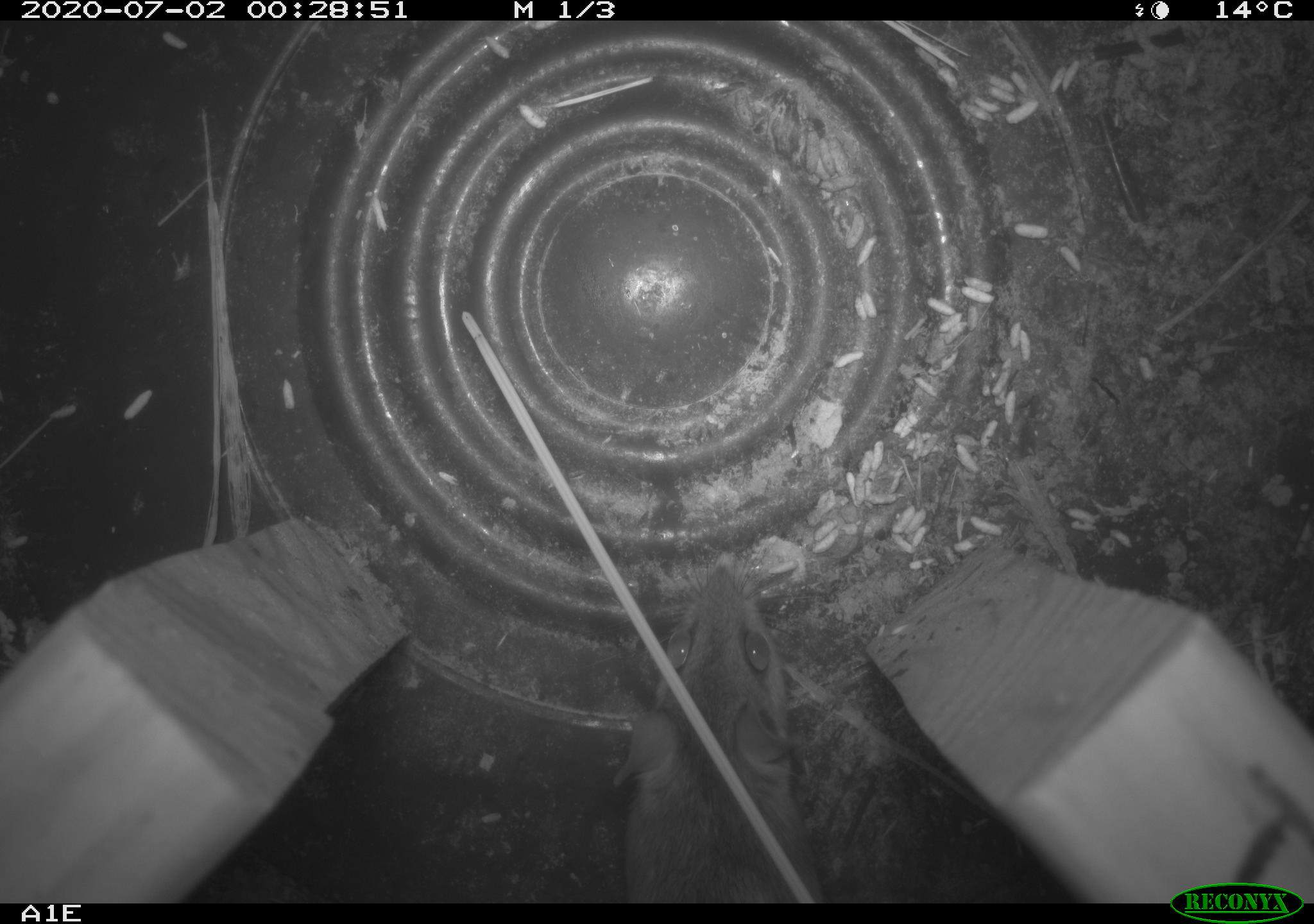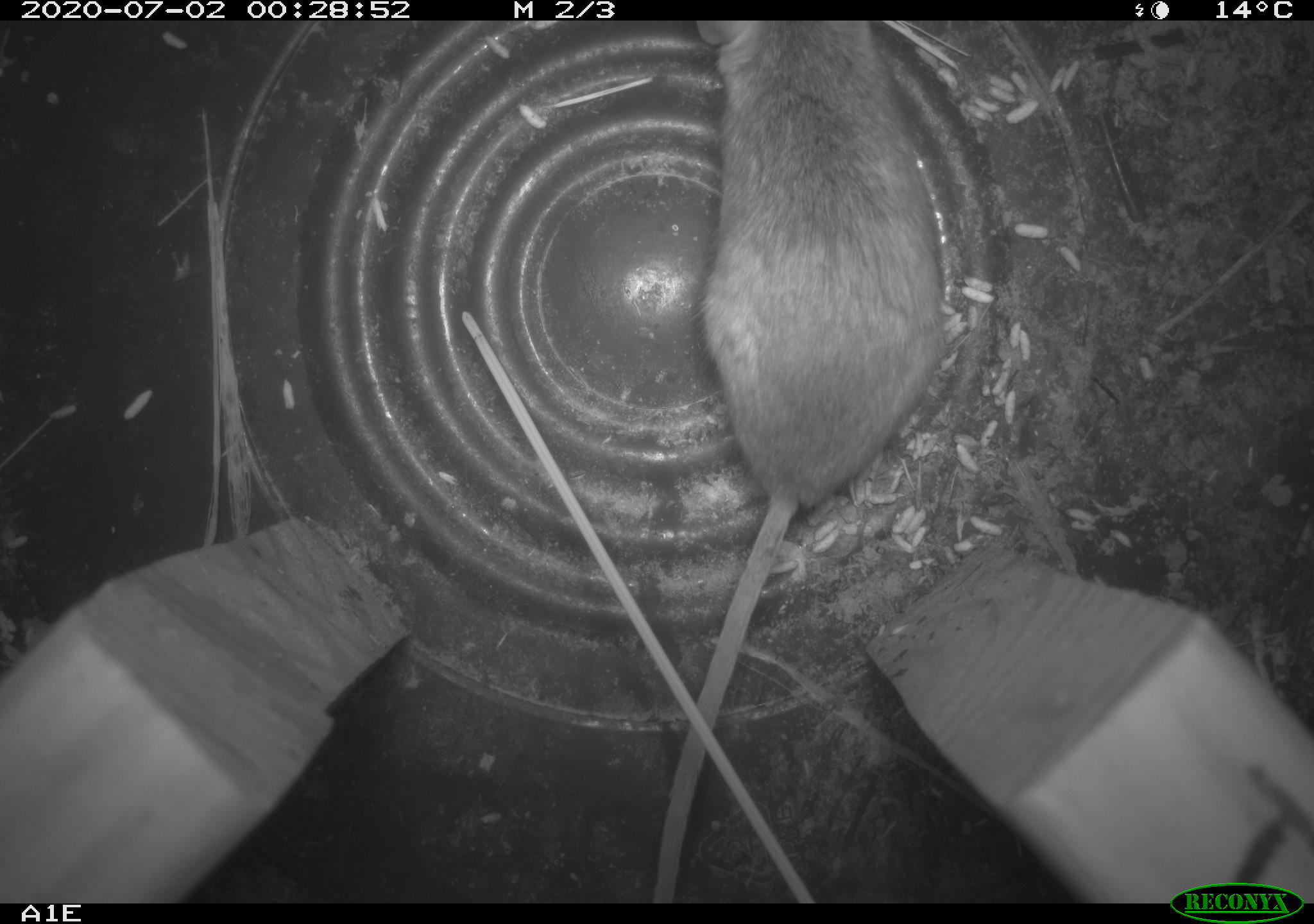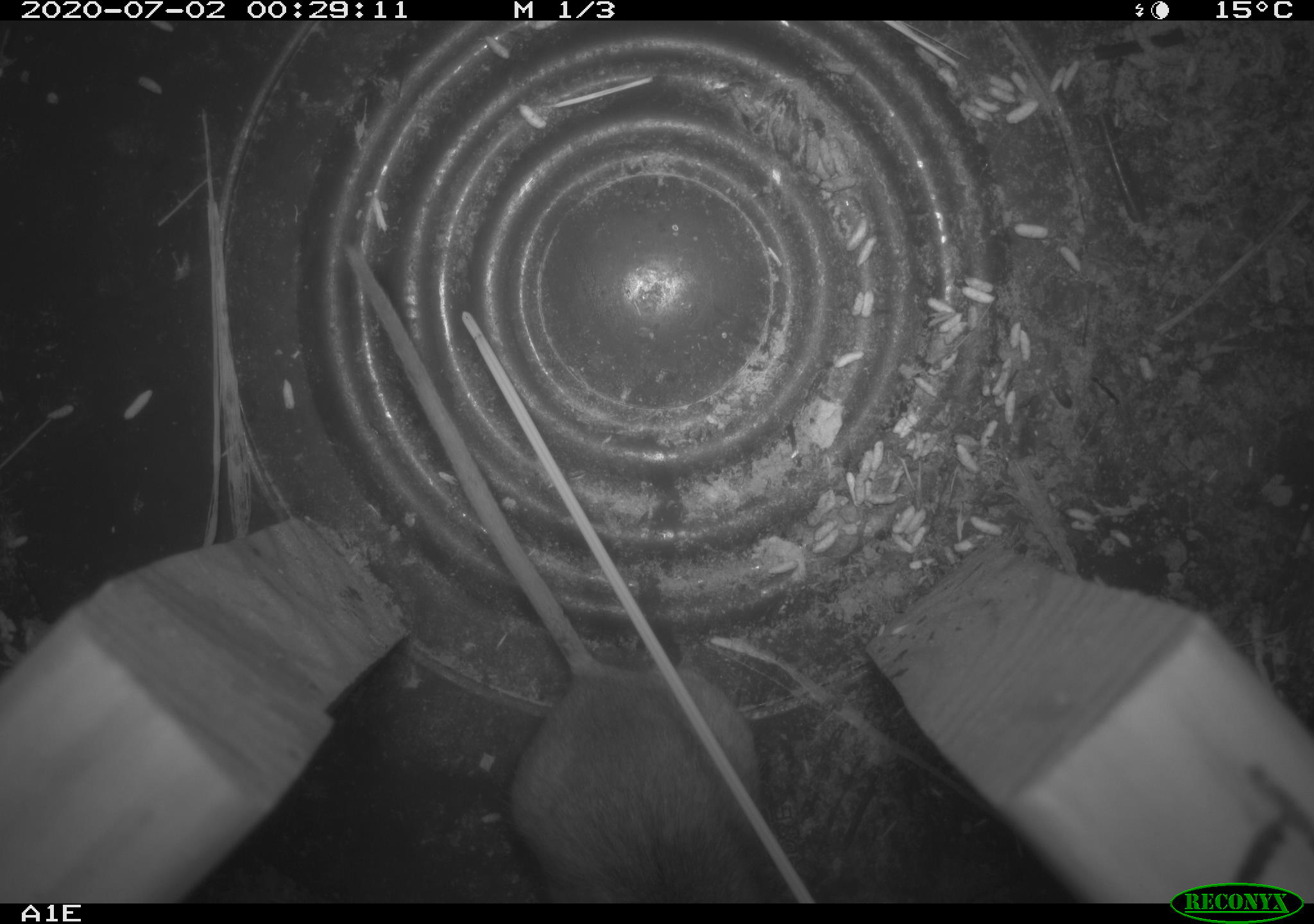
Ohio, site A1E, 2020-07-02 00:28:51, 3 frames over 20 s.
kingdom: Animalia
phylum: Chordata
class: Mammalia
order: Rodentia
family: Cricetidae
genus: Peromyscus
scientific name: Peromyscus leucopus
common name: white-footed mouse